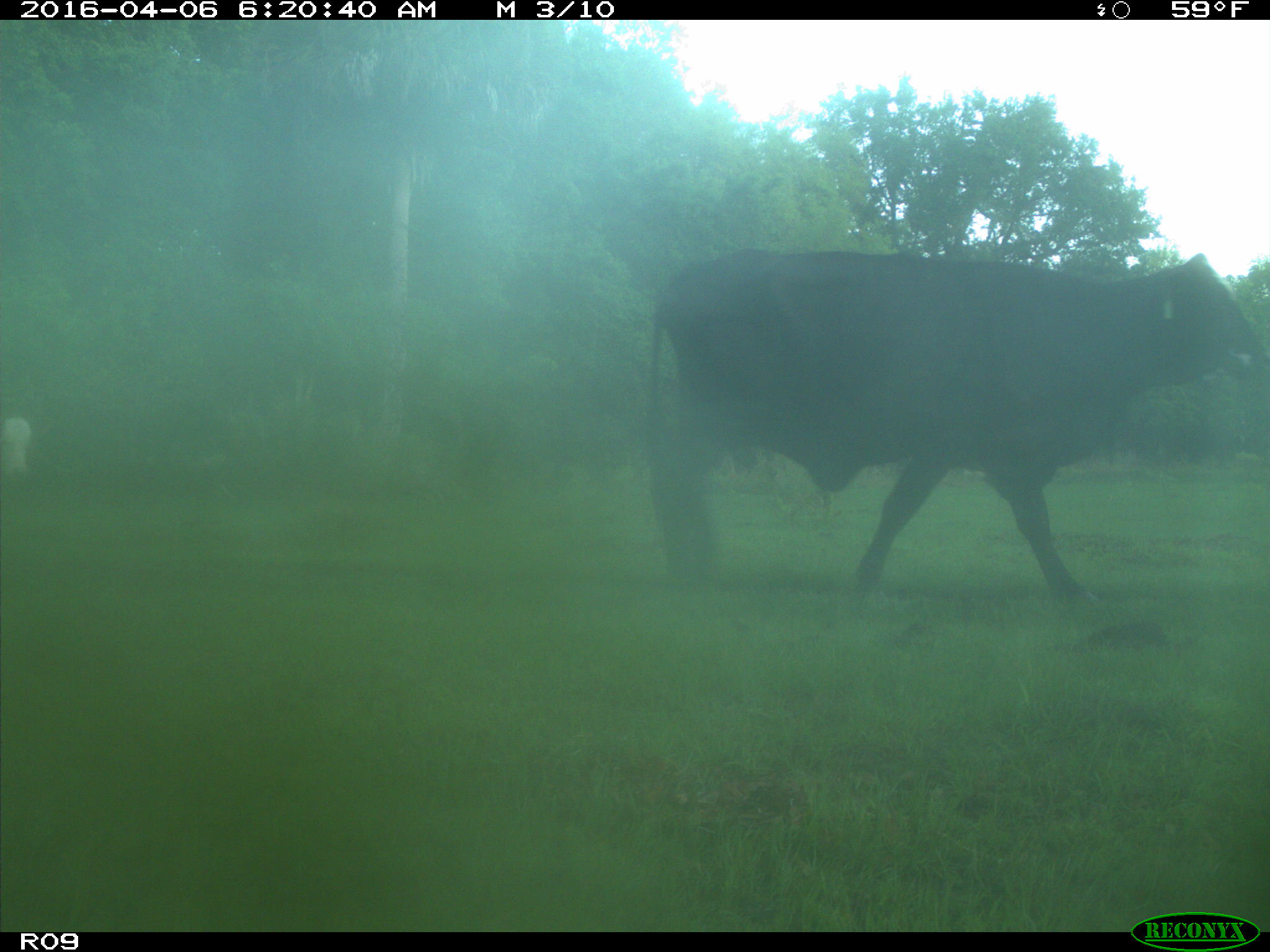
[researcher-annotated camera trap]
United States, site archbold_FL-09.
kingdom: Animalia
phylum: Chordata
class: Mammalia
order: Artiodactyla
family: Bovidae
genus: Bos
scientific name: Bos taurus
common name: domestic cow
Bos taurus (domestic cow).